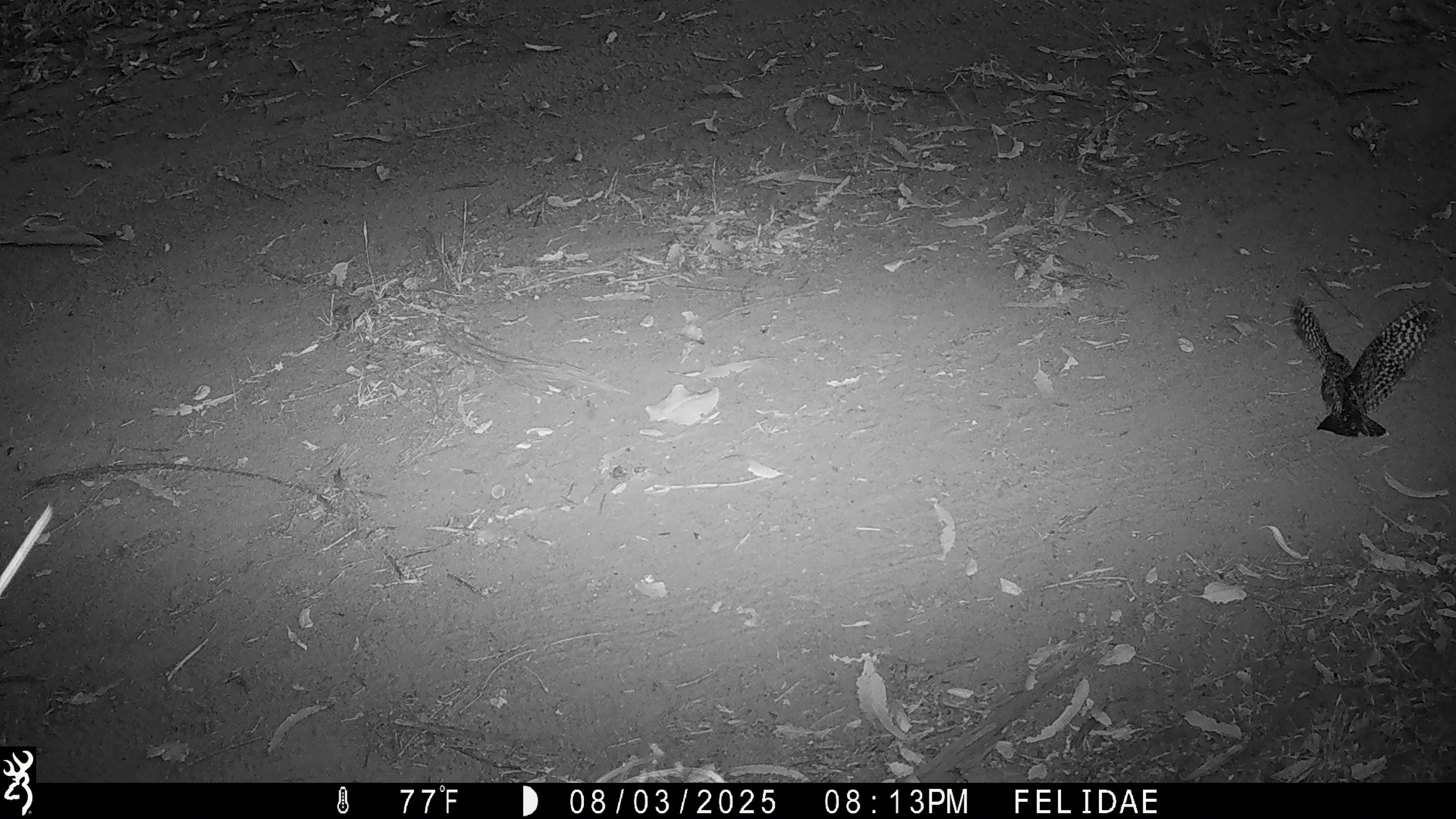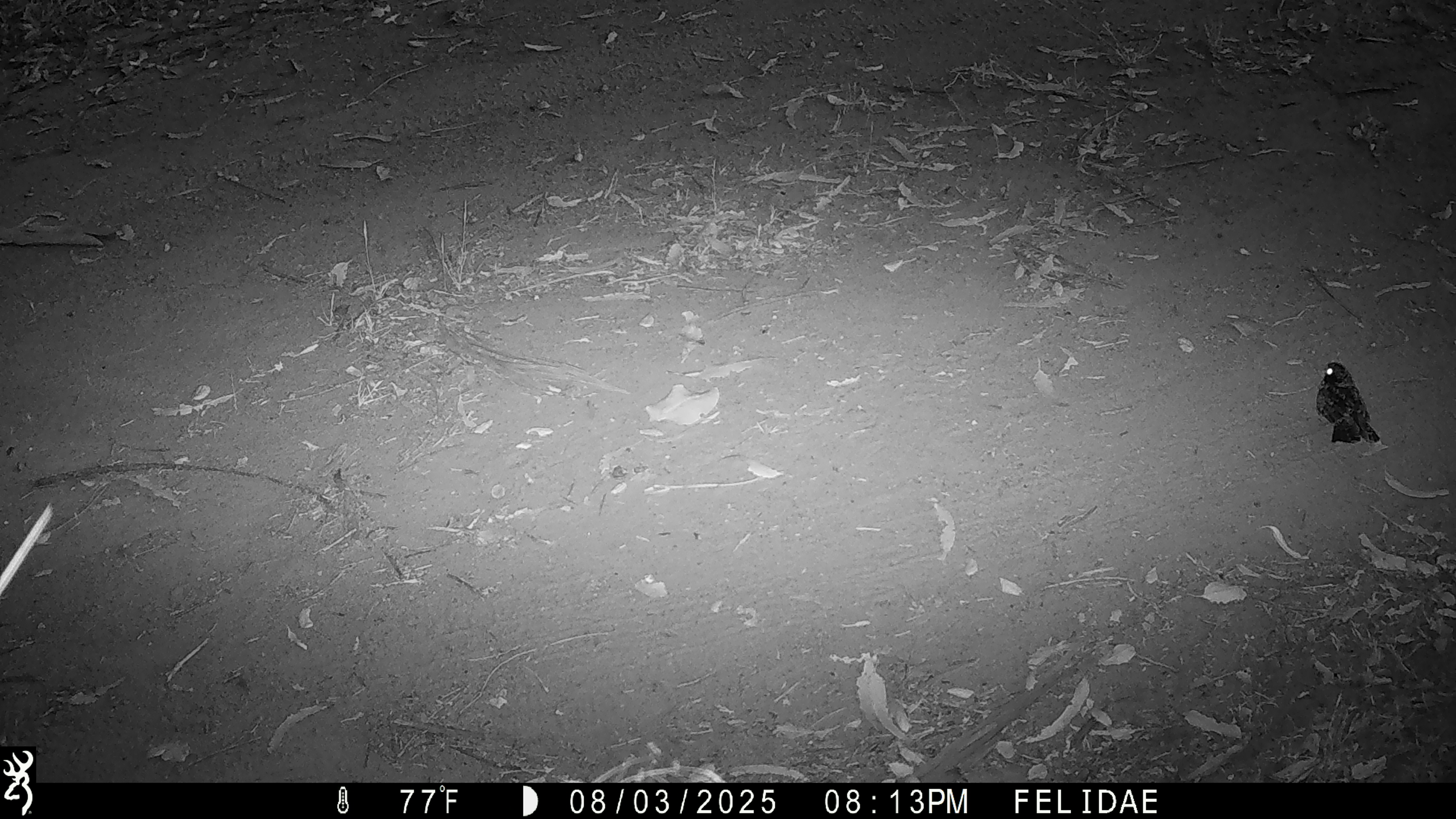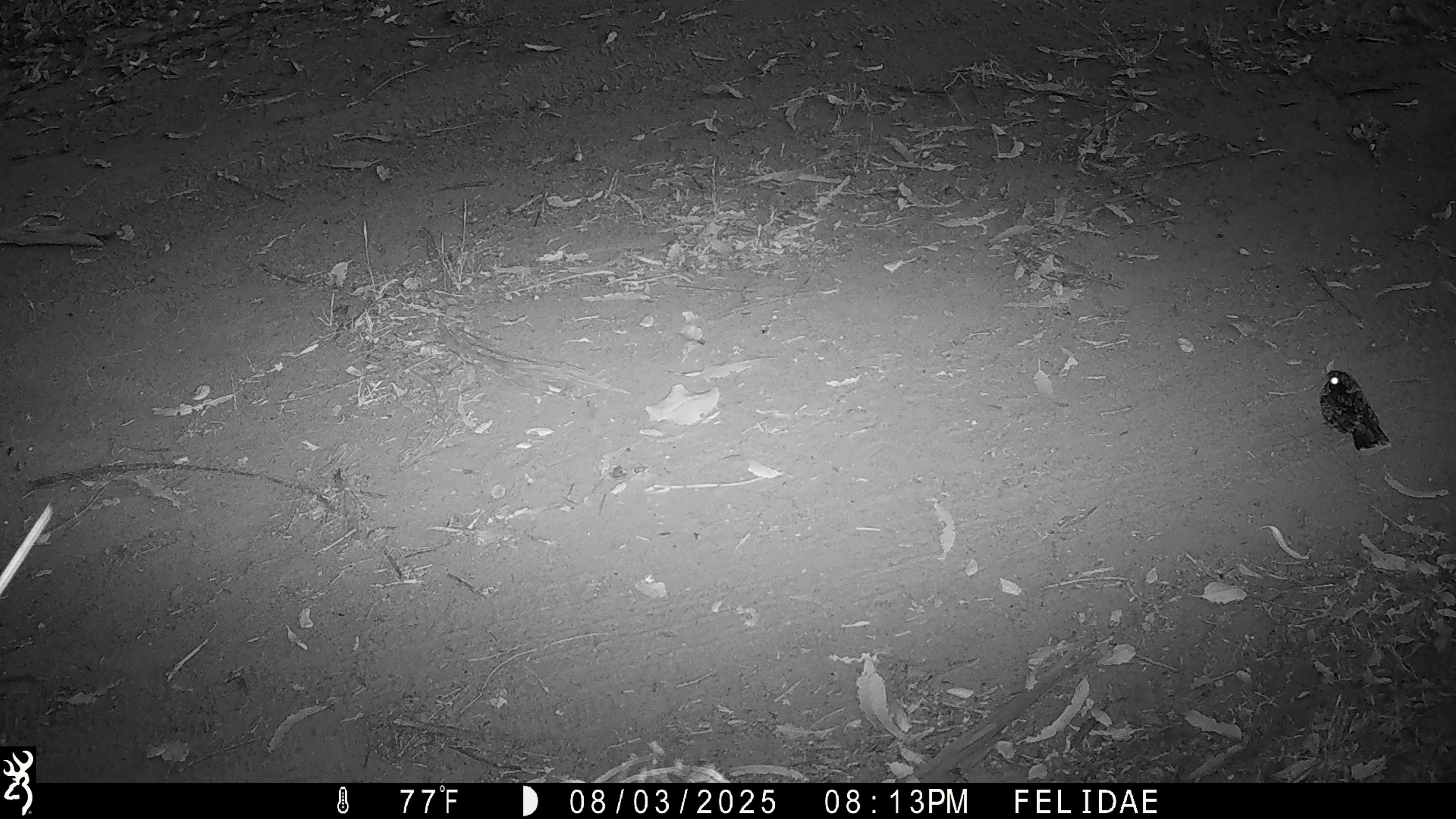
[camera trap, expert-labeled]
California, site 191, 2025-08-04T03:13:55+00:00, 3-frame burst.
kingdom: Animalia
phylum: Chordata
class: Aves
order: Caprimulgiformes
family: Caprimulgidae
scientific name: Caprimulgidae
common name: nightjar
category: unknown nightjar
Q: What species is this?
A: Unknown nightjar (nightjar) (Caprimulgidae).